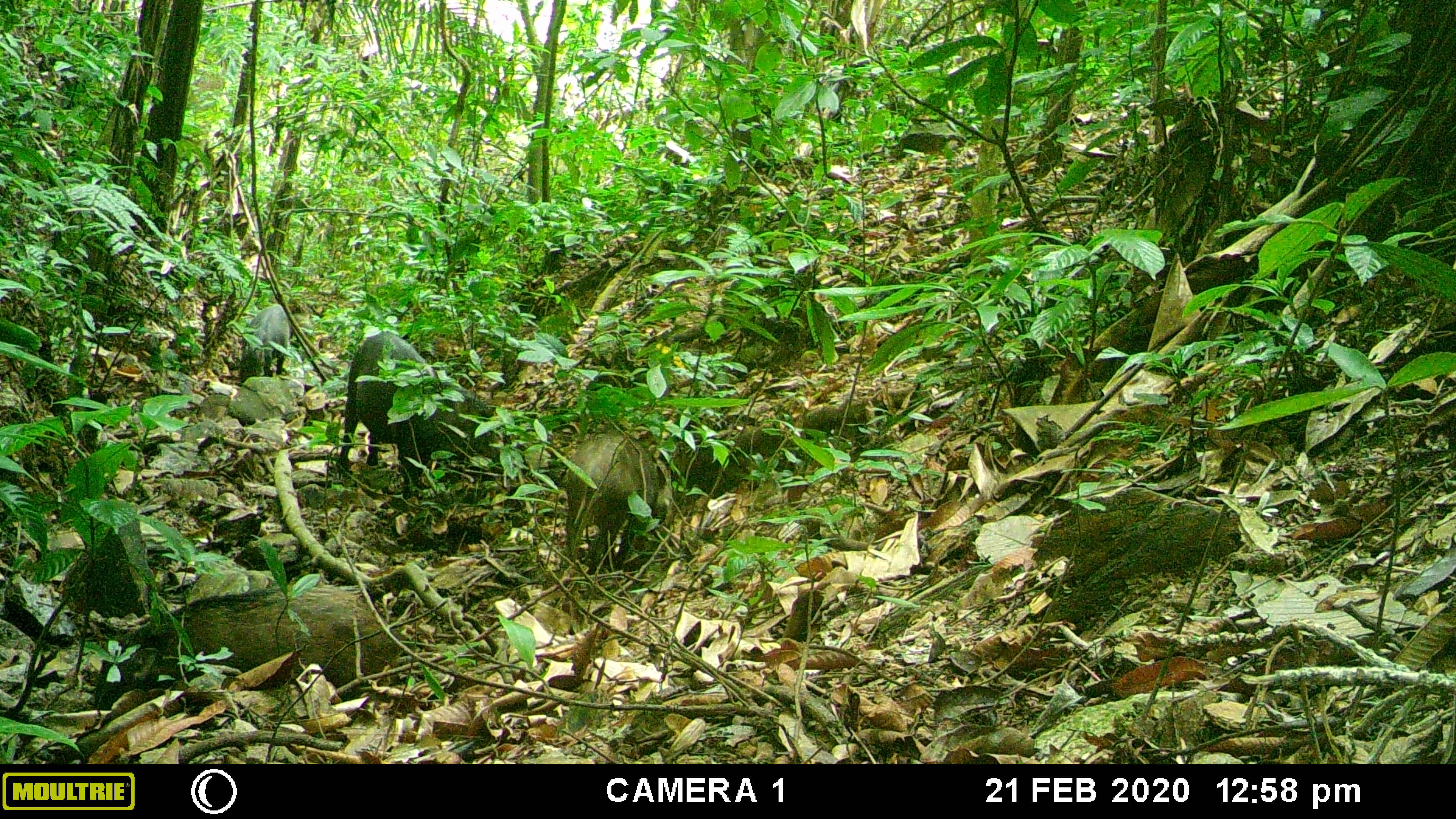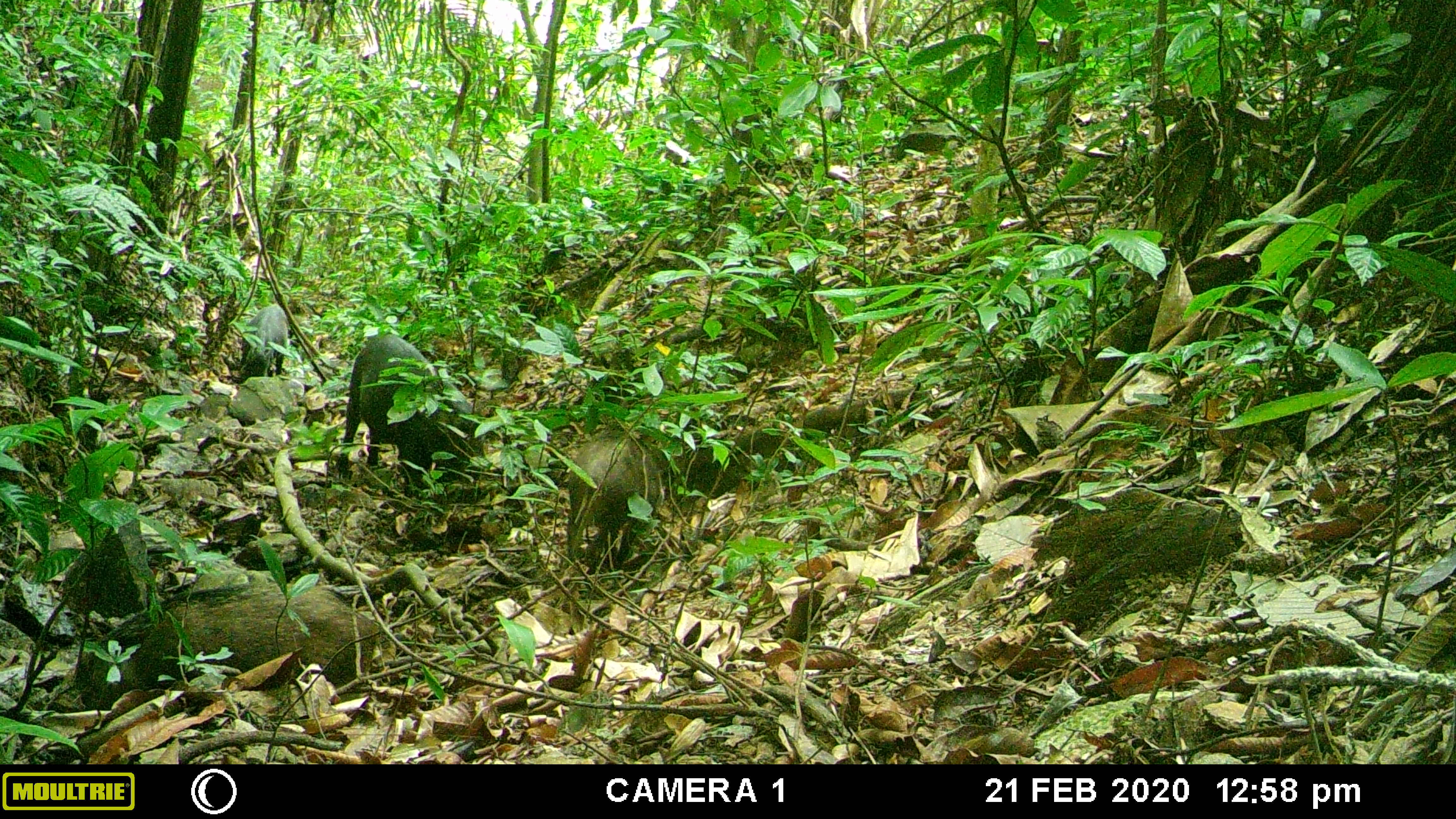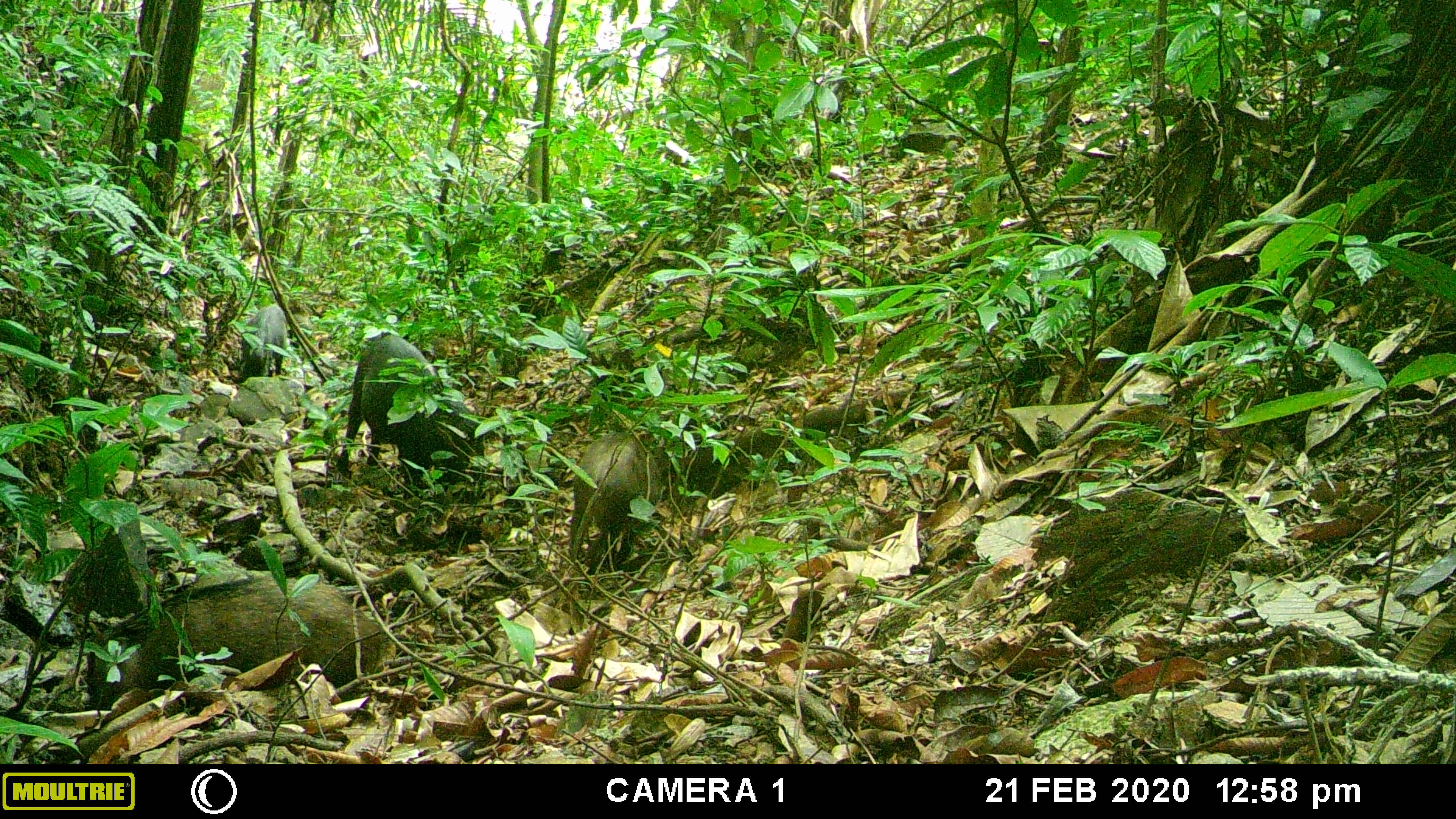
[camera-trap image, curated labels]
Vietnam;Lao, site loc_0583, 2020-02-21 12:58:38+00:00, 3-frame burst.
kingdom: Animalia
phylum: Chordata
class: Mammalia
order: Artiodactyla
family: Suidae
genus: Sus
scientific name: Sus scrofa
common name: eurasian wild pig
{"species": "eurasian wild pig (Sus scrofa)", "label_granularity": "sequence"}